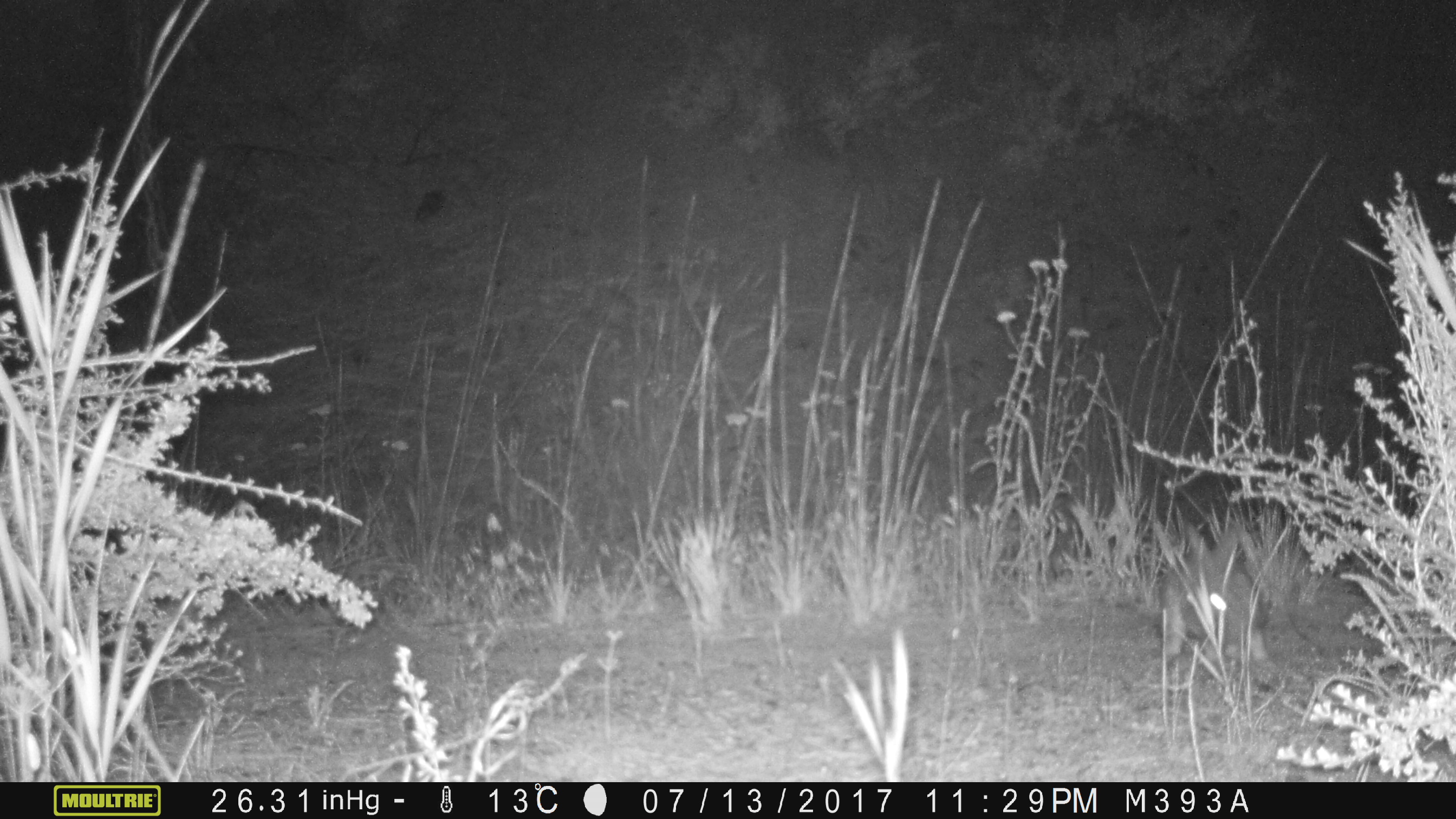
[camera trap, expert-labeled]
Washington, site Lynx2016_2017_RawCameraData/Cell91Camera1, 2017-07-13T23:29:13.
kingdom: Animalia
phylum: Chordata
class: Mammalia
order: Lagomorpha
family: Leporidae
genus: Lepus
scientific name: Lepus americanus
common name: snowshoe hare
Lepus americanus (snowshoe hare). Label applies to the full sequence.